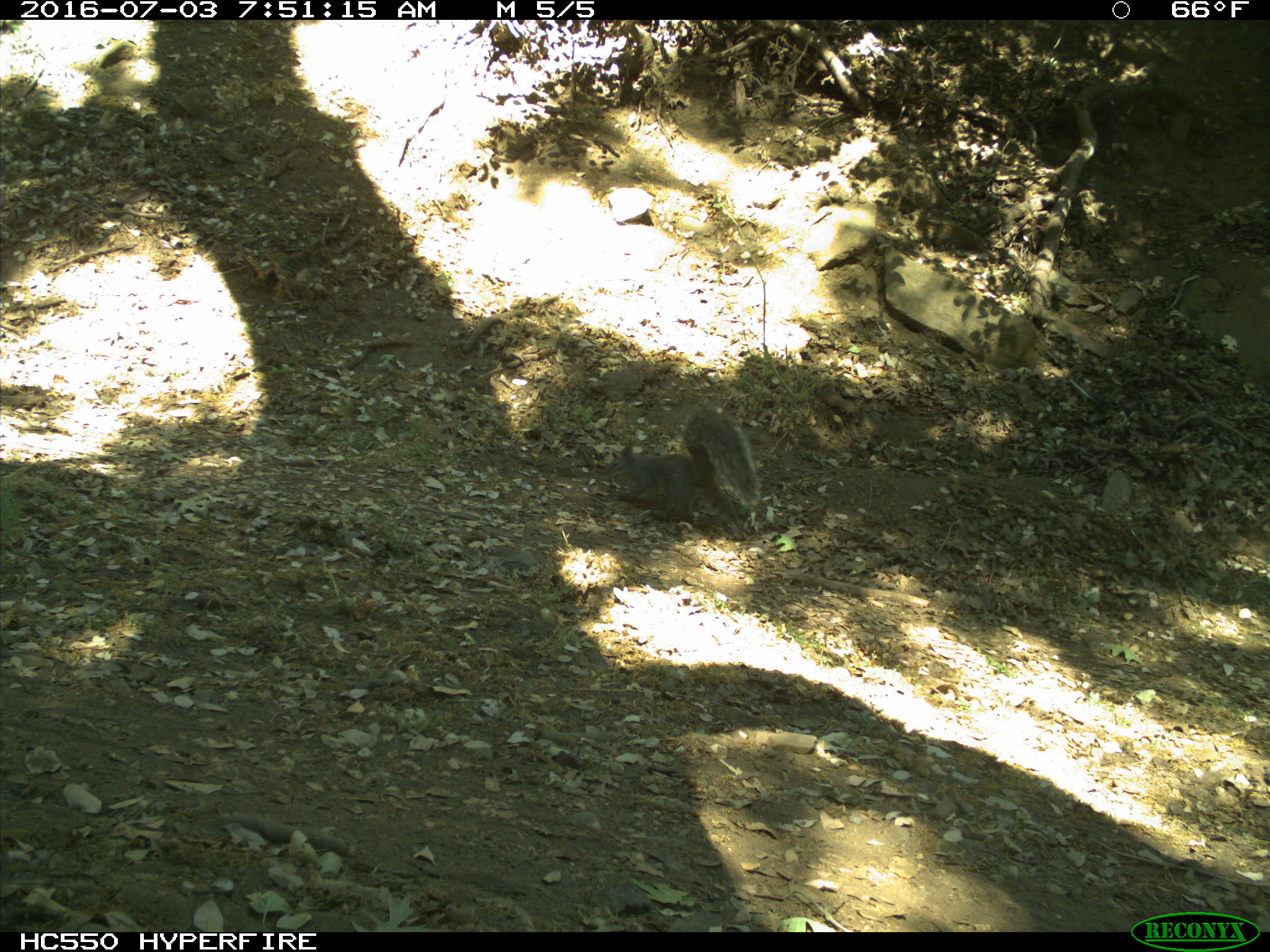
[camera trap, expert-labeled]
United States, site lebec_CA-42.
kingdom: Animalia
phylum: Chordata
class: Mammalia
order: Rodentia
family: Sciuridae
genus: Sciurus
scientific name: Sciurus carolinensis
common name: eastern gray squirrel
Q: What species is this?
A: Sciurus carolinensis (eastern gray squirrel).